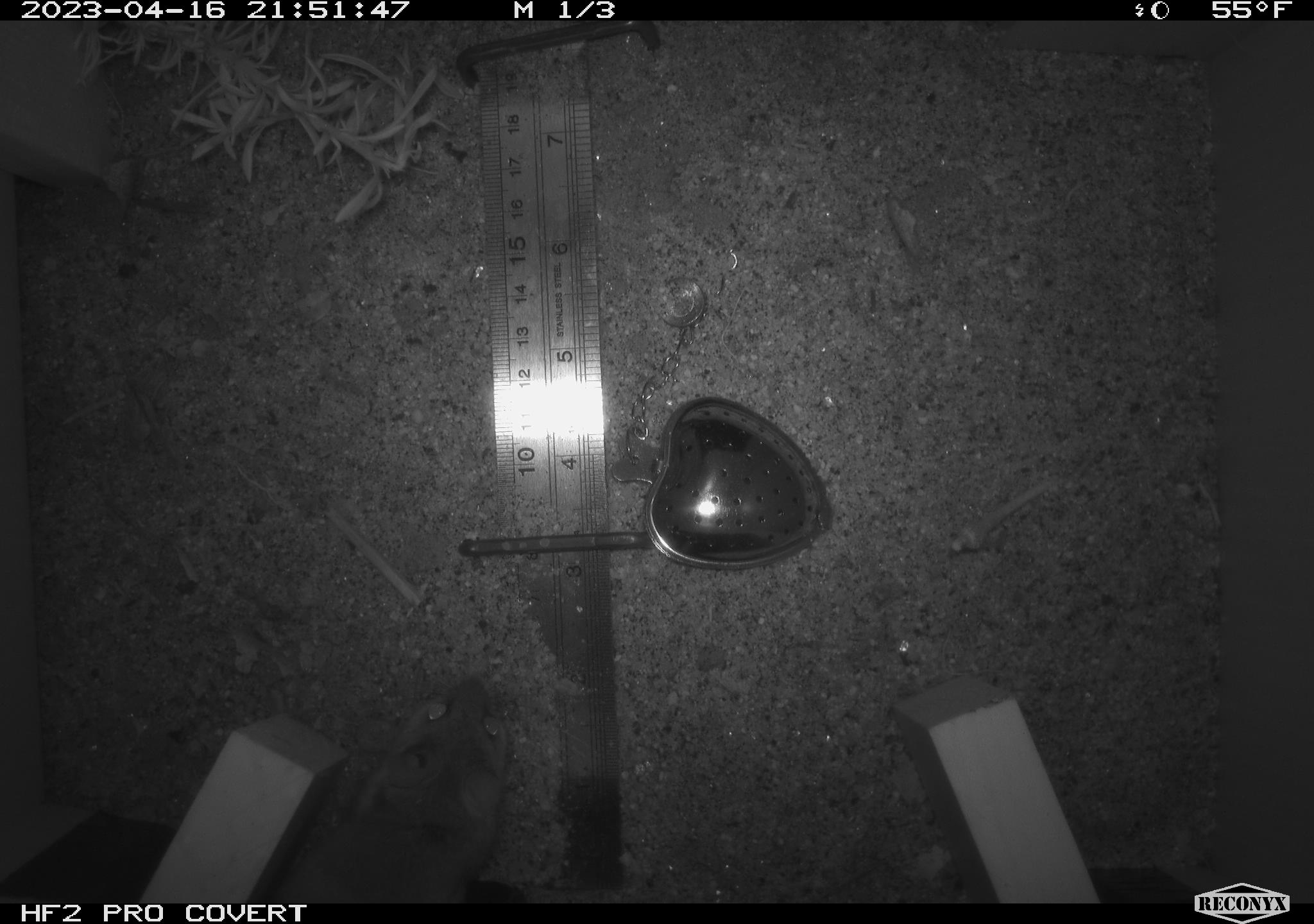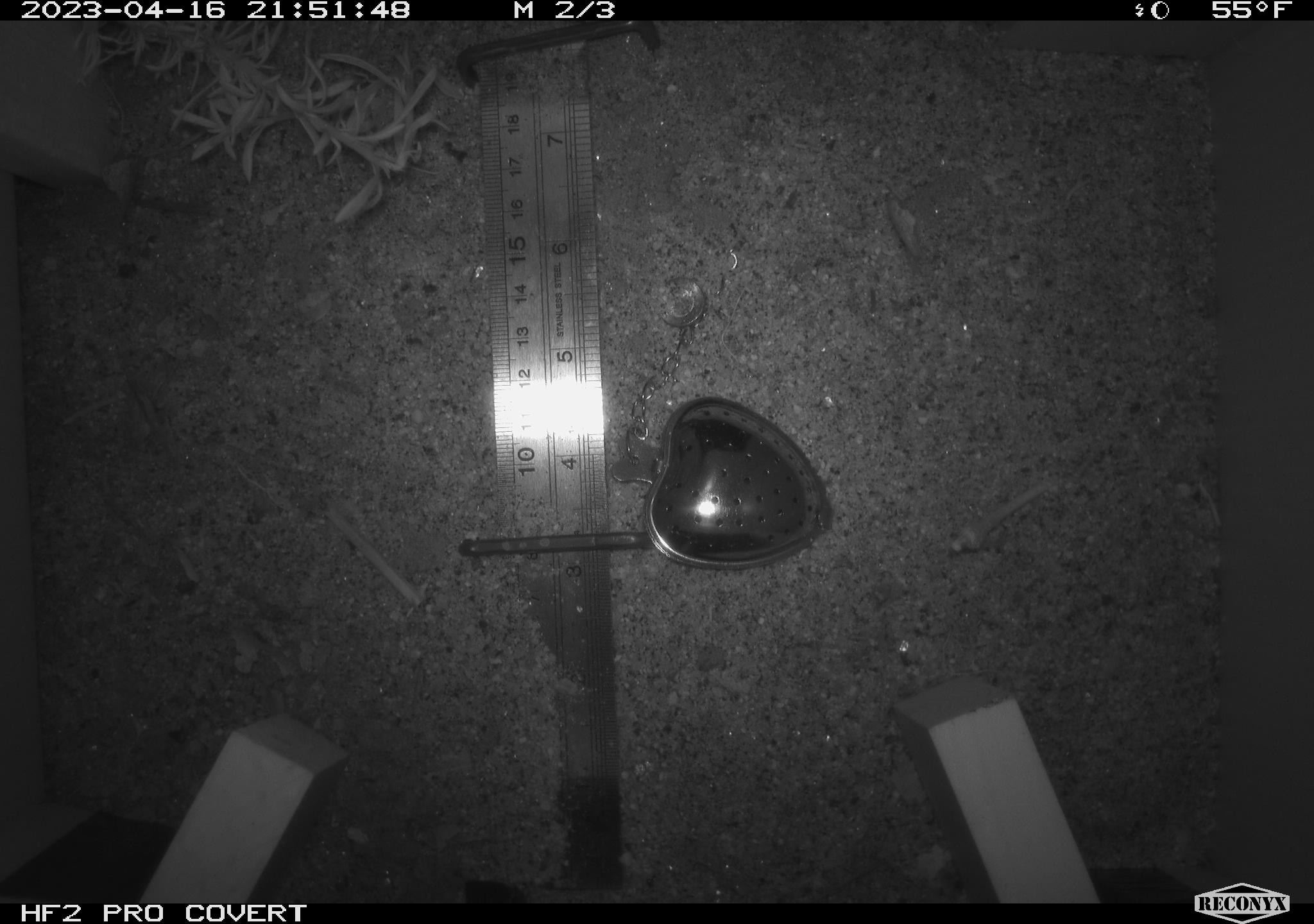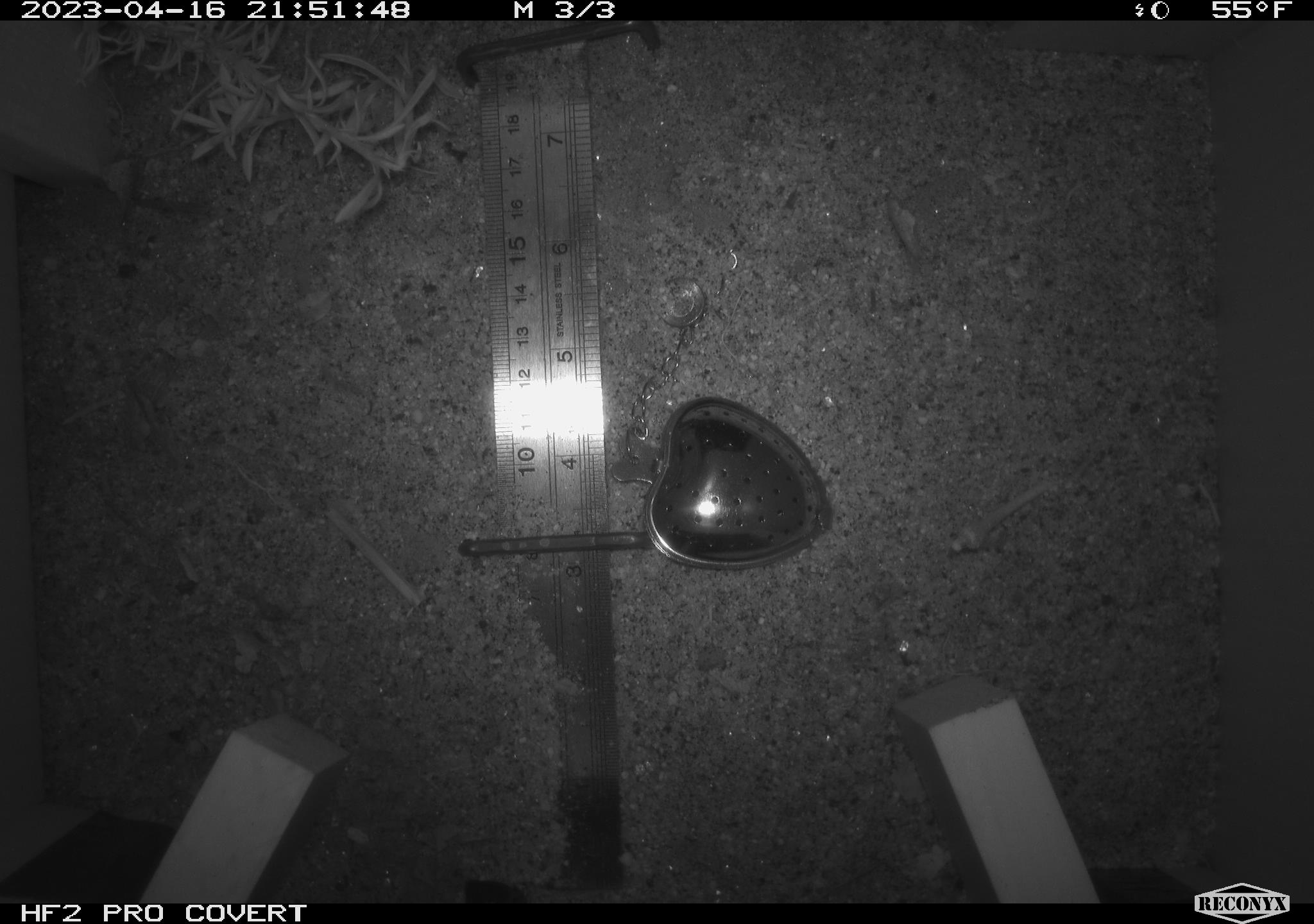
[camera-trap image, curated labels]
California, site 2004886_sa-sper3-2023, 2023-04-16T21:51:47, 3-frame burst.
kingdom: Animalia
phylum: Chordata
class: Mammalia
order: Rodentia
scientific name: Rodentia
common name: mouse species